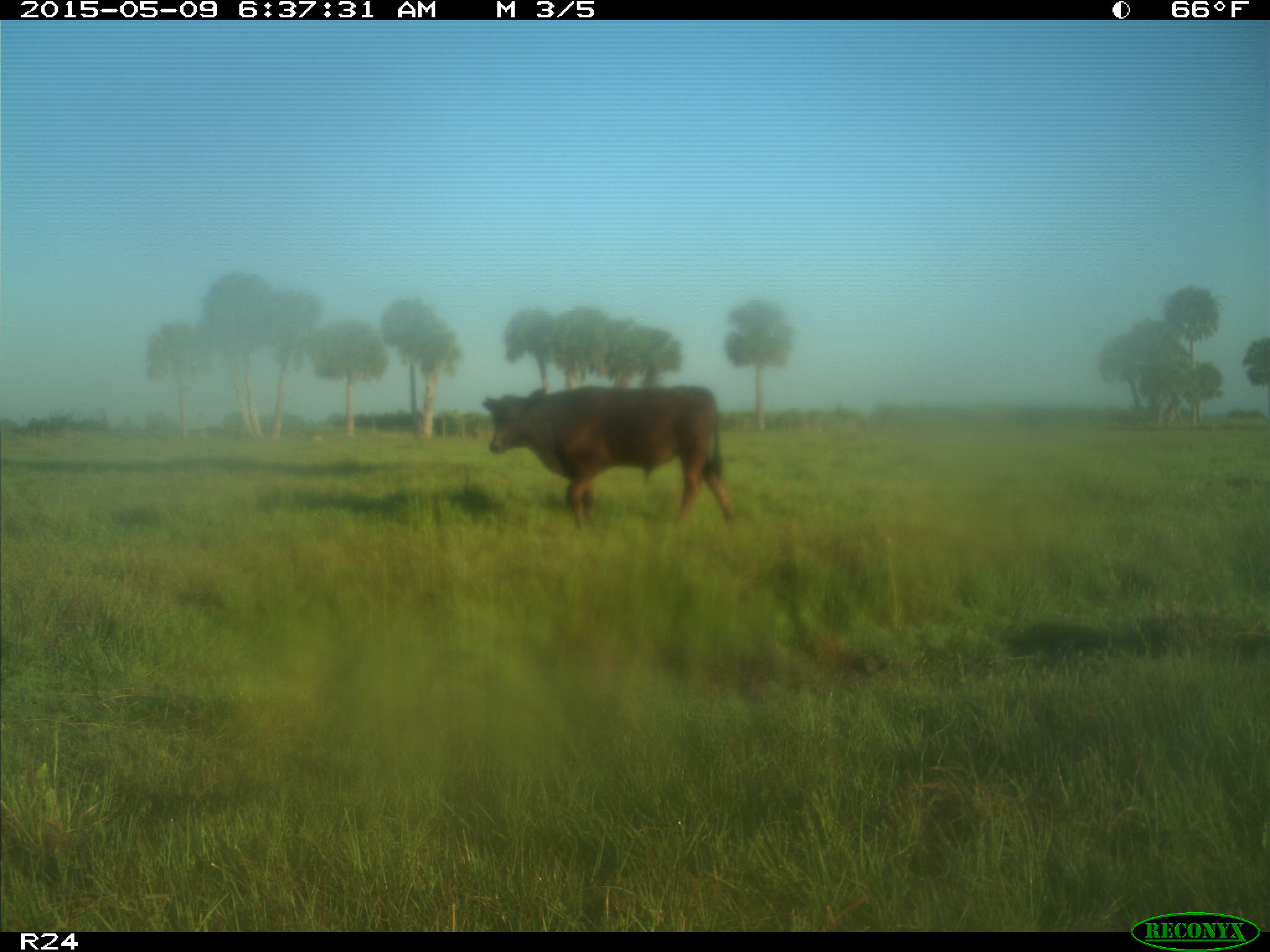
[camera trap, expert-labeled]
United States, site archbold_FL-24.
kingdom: Animalia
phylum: Chordata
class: Mammalia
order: Artiodactyla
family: Bovidae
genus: Bos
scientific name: Bos taurus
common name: domestic cow